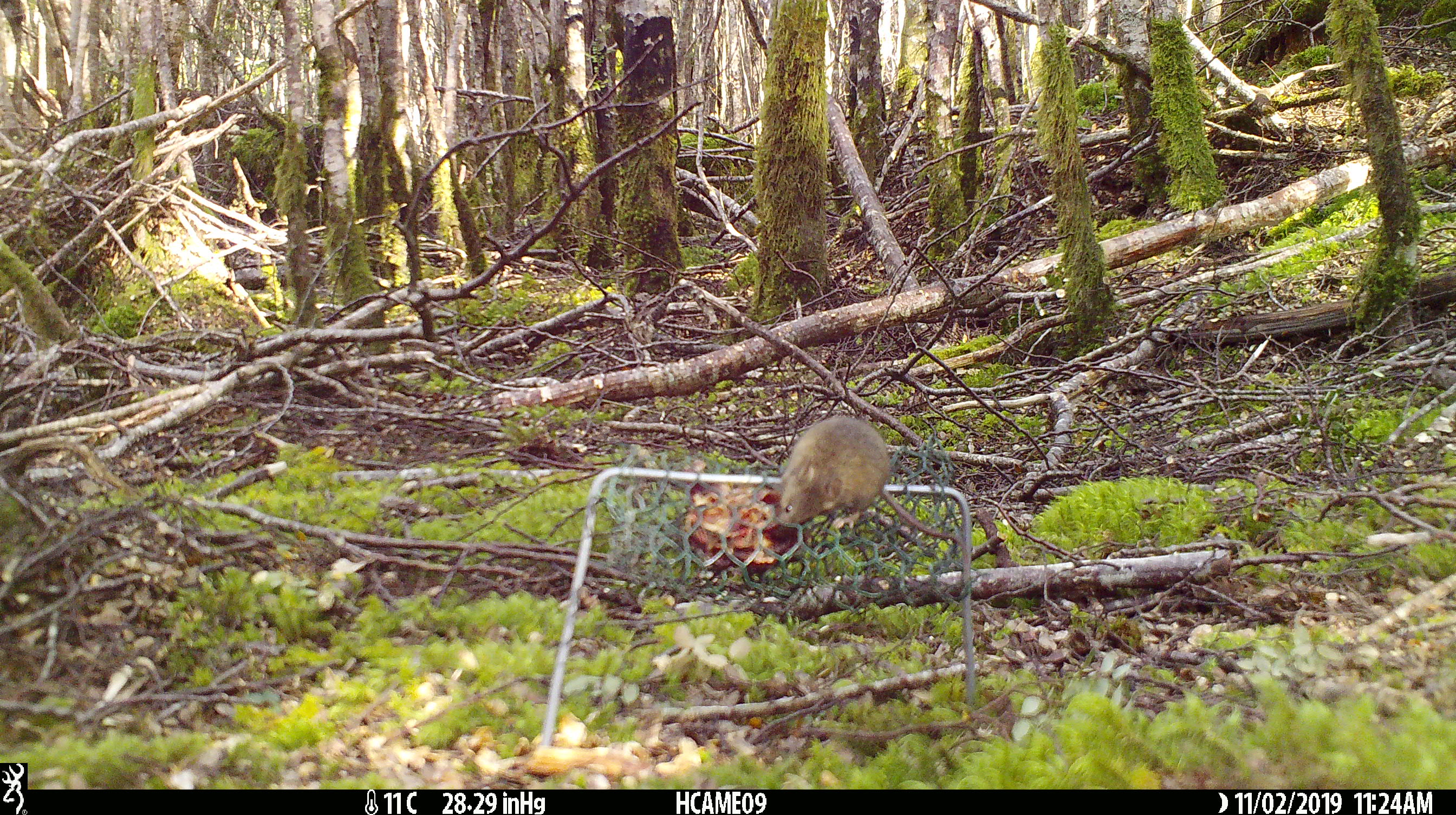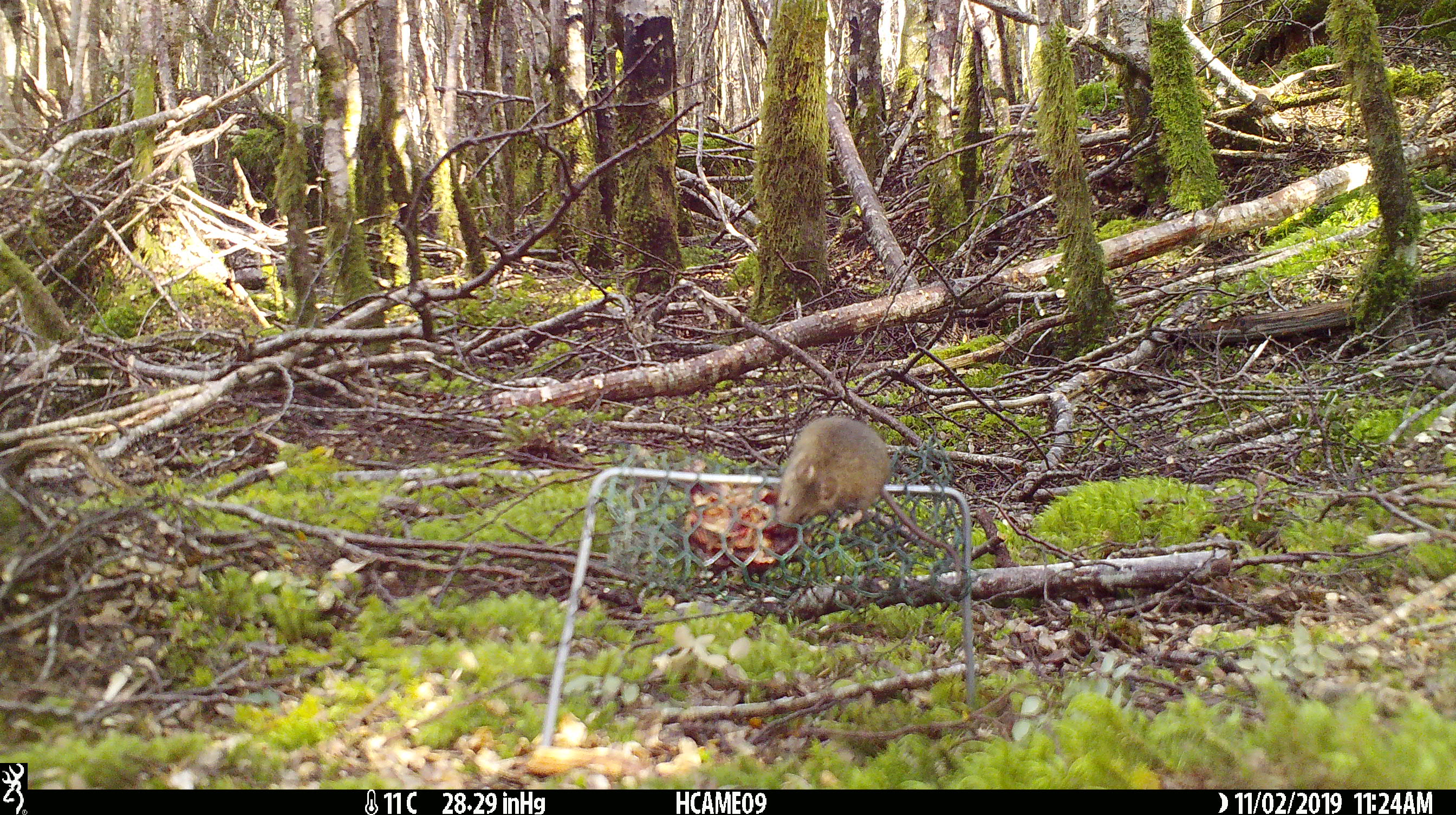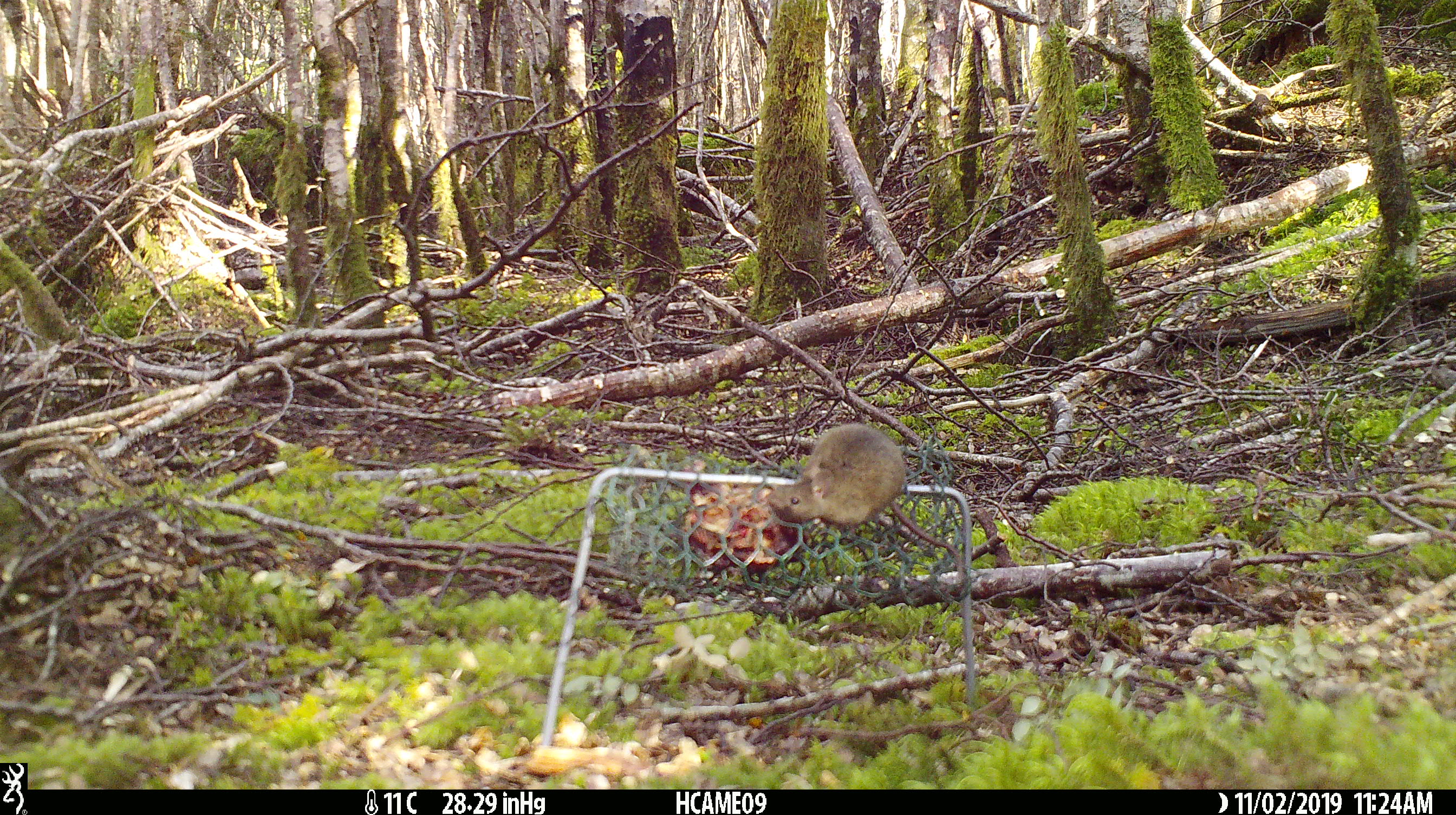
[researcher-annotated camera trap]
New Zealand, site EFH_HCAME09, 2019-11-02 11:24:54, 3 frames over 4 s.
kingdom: Animalia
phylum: Chordata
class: Mammalia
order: Rodentia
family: Muridae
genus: Mus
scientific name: Mus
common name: mouse